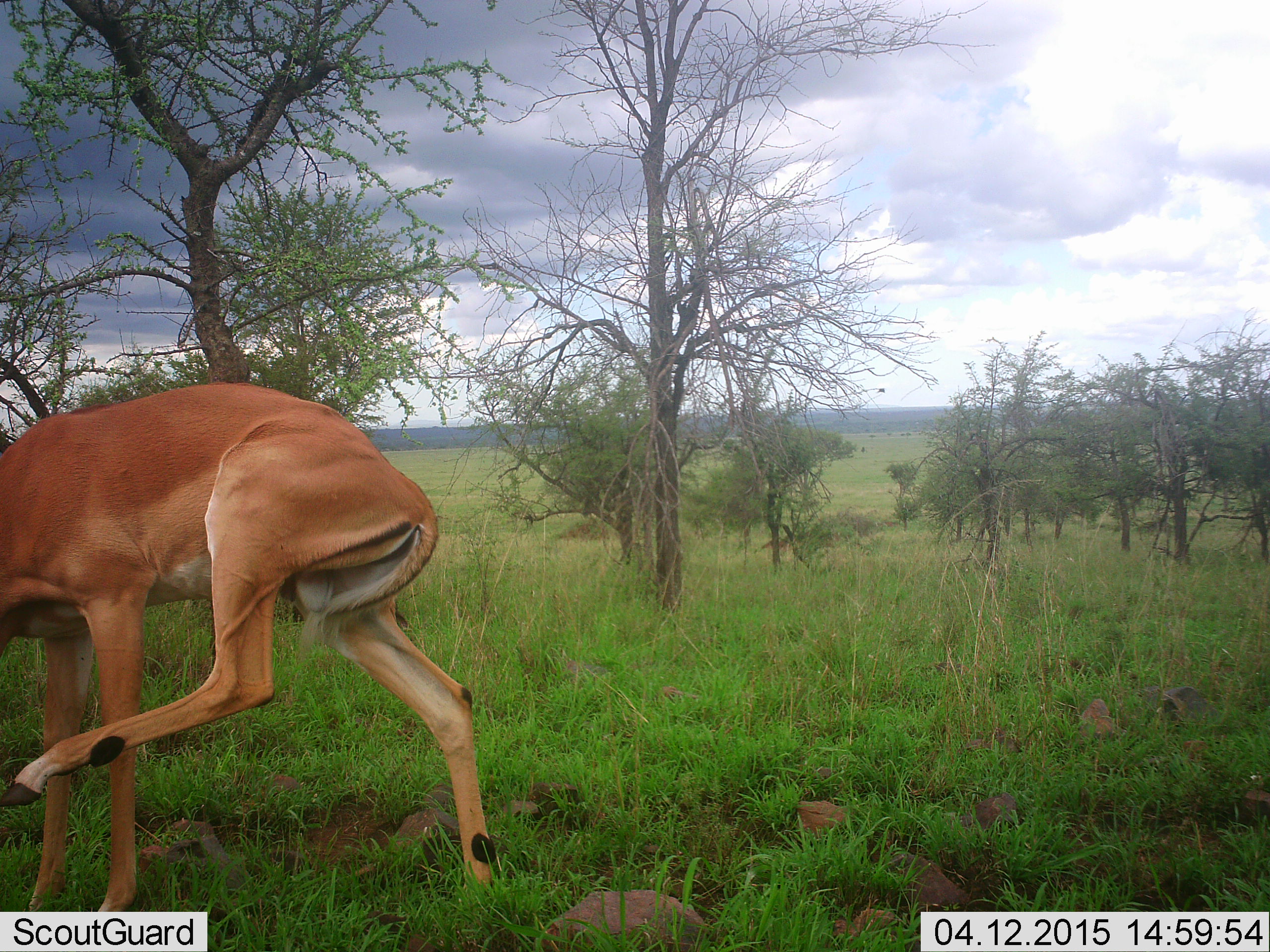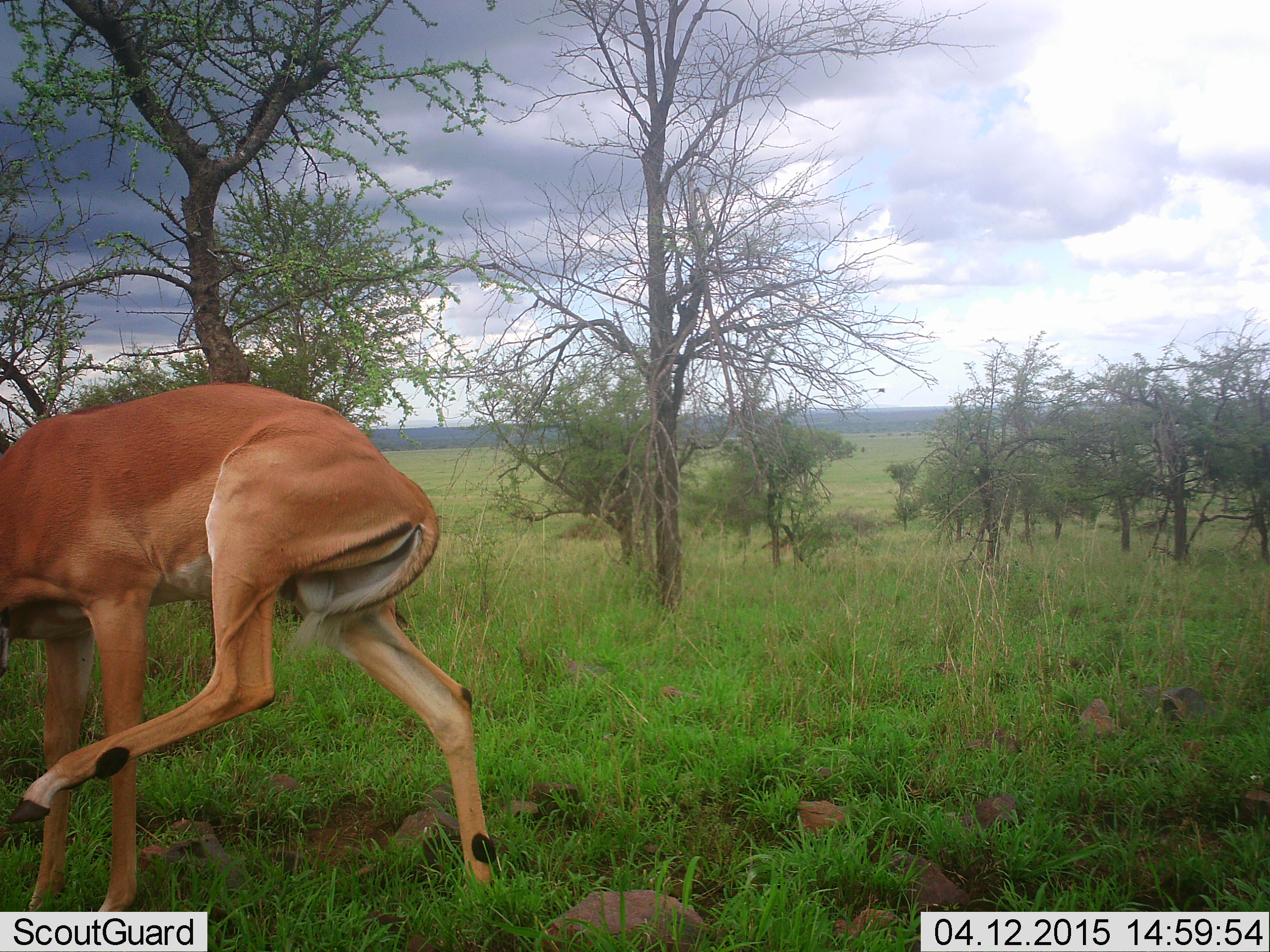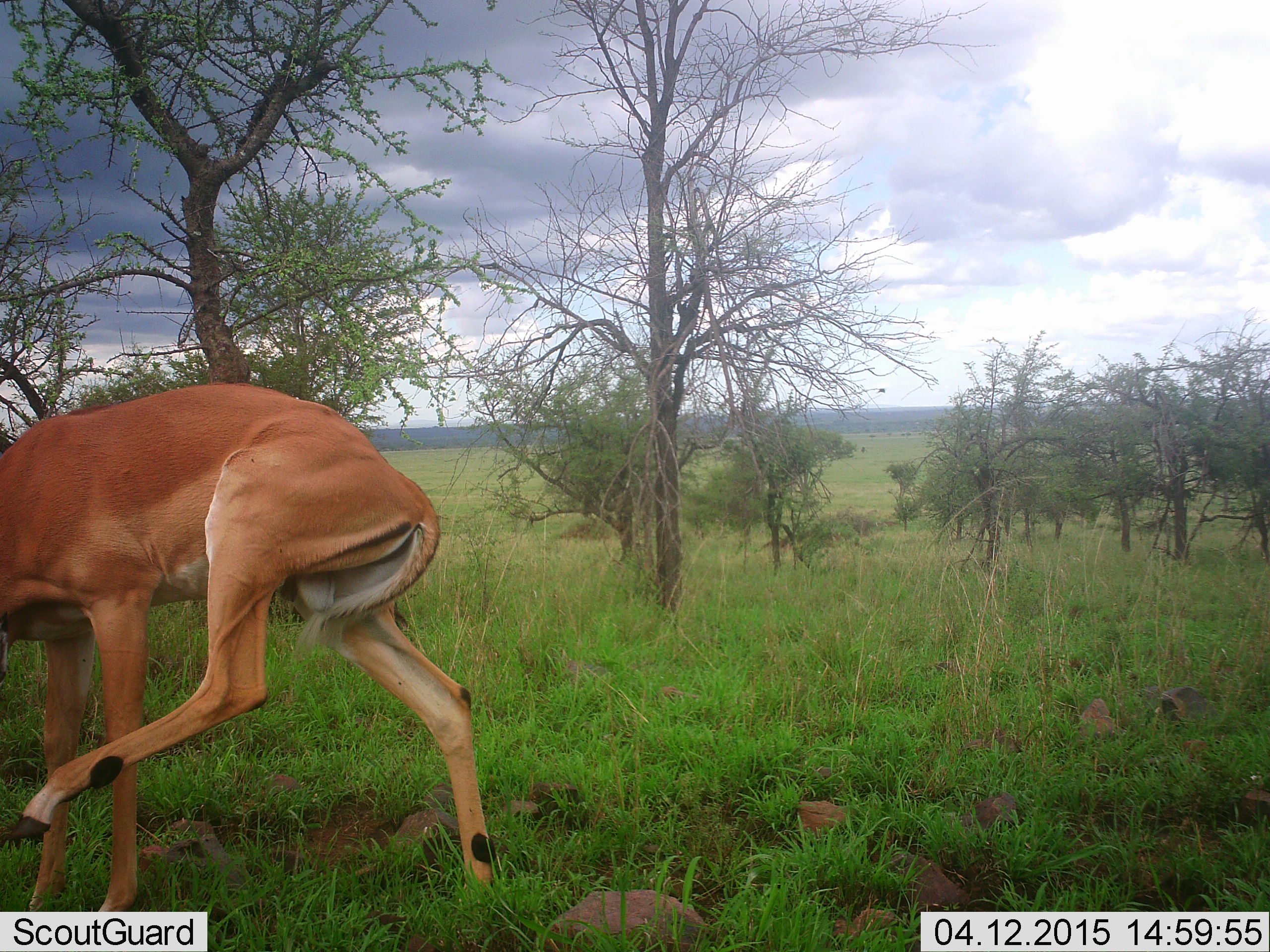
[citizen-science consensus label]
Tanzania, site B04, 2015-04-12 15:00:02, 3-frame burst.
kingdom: Animalia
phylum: Chordata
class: Mammalia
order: Artiodactyla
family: Bovidae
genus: Aepyceros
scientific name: Aepyceros melampus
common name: impala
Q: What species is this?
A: Impala (Aepyceros melampus).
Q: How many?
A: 1.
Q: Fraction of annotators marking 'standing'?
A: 90%.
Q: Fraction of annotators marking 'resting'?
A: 0%.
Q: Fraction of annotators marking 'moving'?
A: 20%.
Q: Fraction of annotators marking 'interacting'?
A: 0%.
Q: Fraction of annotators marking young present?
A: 0%.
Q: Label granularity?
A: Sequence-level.